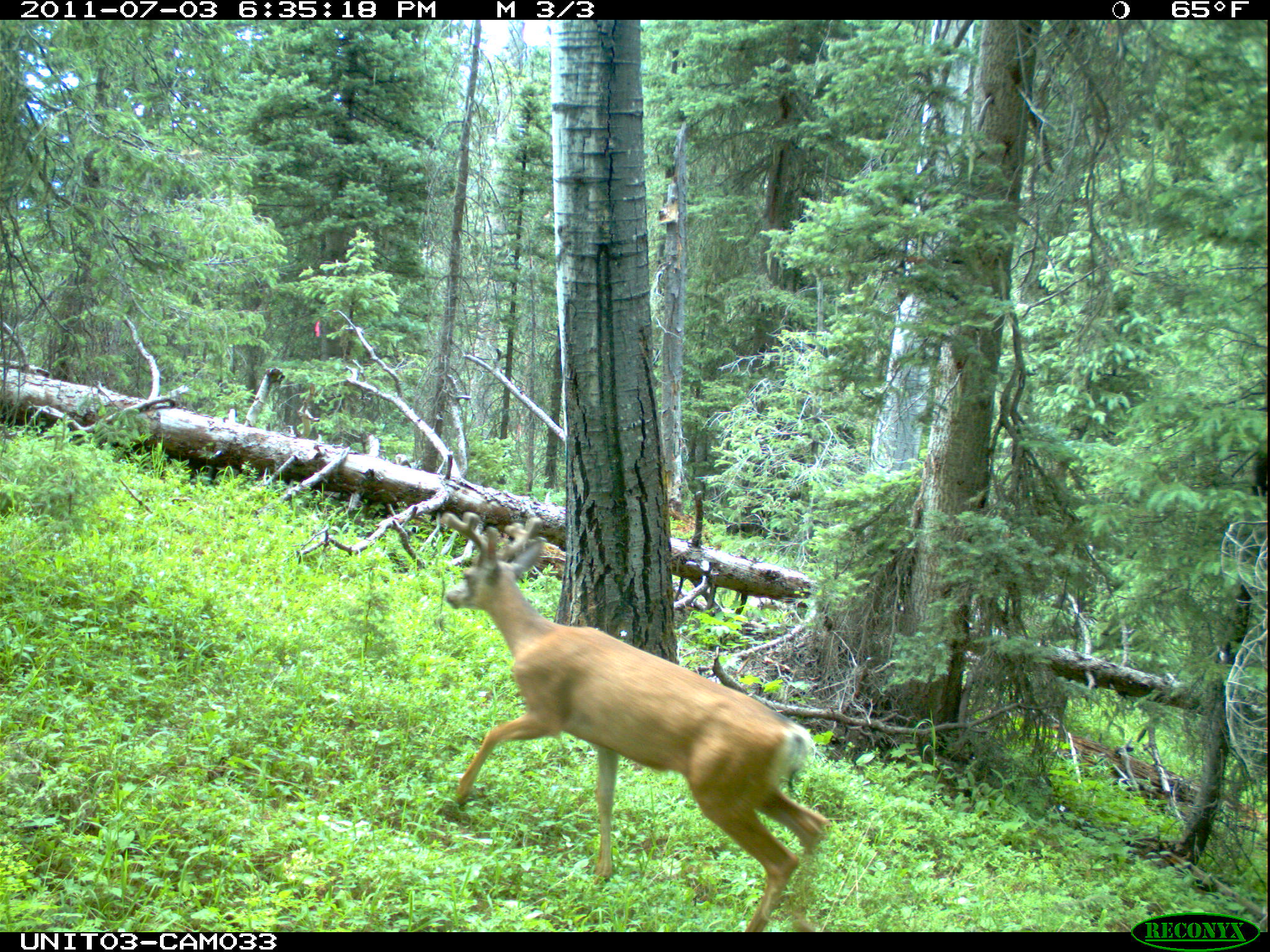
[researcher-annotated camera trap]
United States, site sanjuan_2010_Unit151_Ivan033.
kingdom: Animalia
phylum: Chordata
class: Mammalia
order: Artiodactyla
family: Cervidae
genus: Odocoileus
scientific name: Odocoileus hemionus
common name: mule deer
Odocoileus hemionus (mule deer).